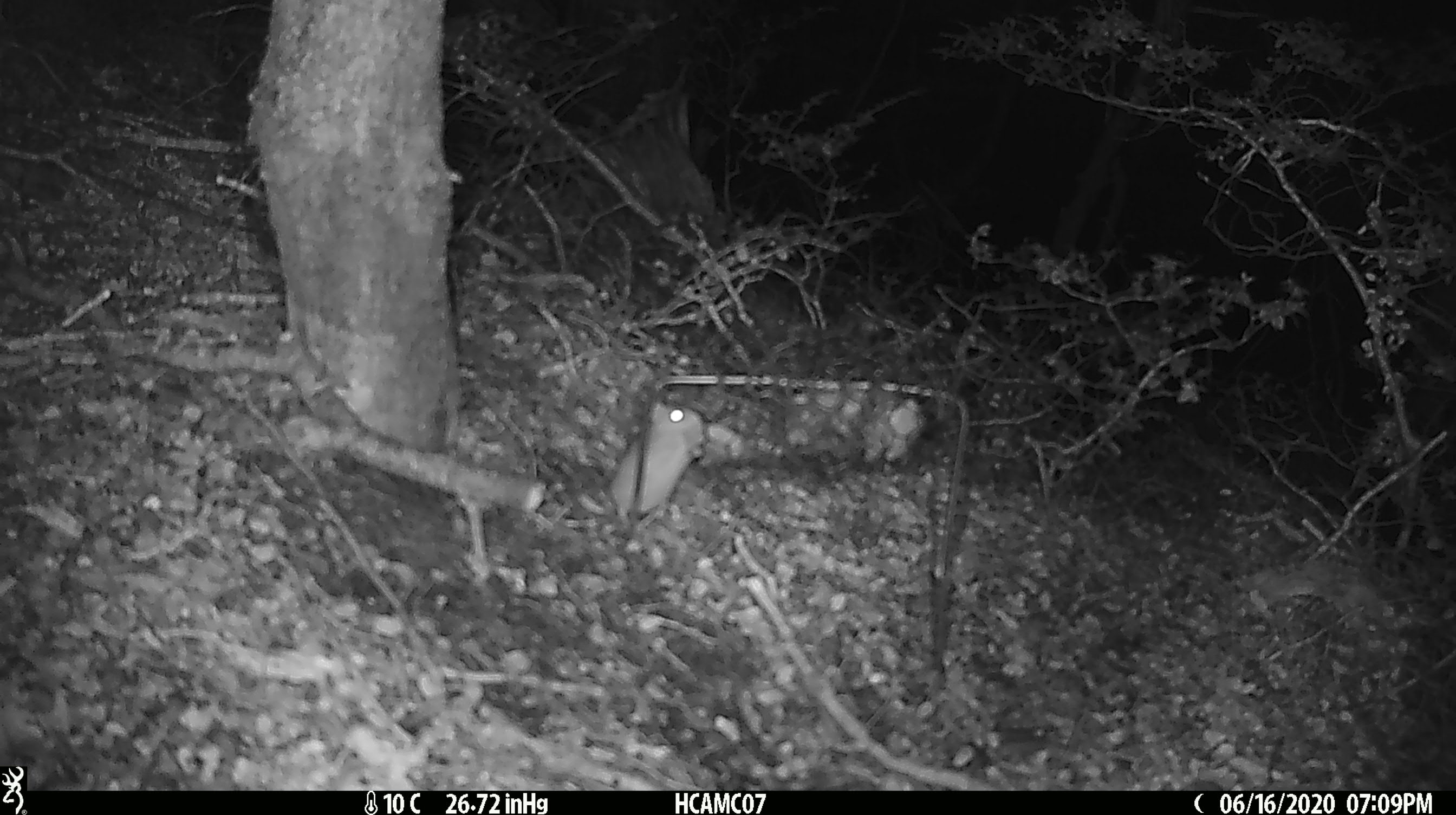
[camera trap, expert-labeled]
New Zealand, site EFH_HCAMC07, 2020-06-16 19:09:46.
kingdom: Animalia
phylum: Chordata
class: Mammalia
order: Rodentia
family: Muridae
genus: Mus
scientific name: Mus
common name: mouse